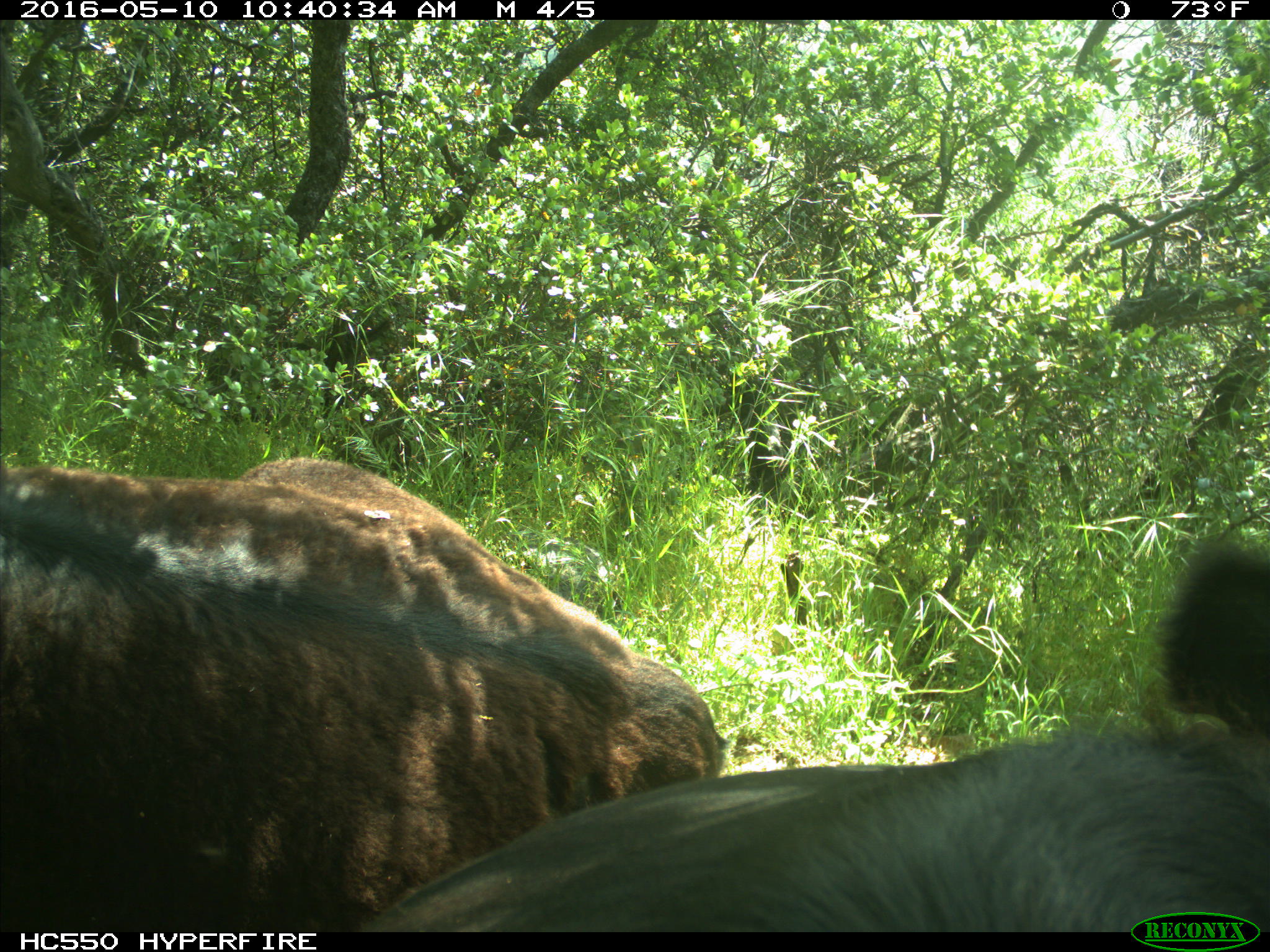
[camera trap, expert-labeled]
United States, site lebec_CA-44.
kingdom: Animalia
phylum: Chordata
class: Mammalia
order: Artiodactyla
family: Bovidae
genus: Bos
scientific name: Bos taurus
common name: domestic cow